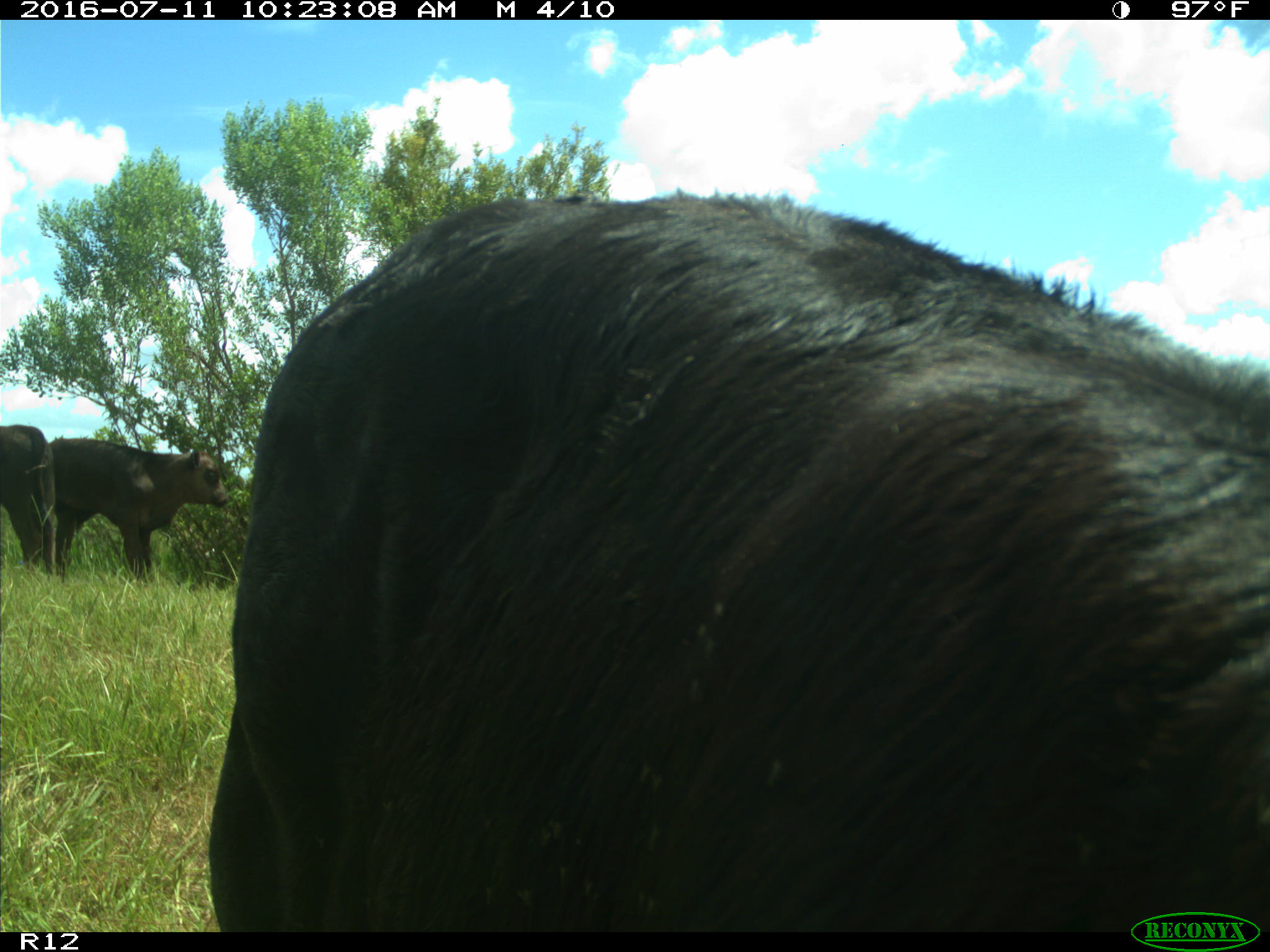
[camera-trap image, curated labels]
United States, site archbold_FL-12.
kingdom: Animalia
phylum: Chordata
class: Mammalia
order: Artiodactyla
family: Bovidae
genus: Bos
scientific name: Bos taurus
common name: domestic cow